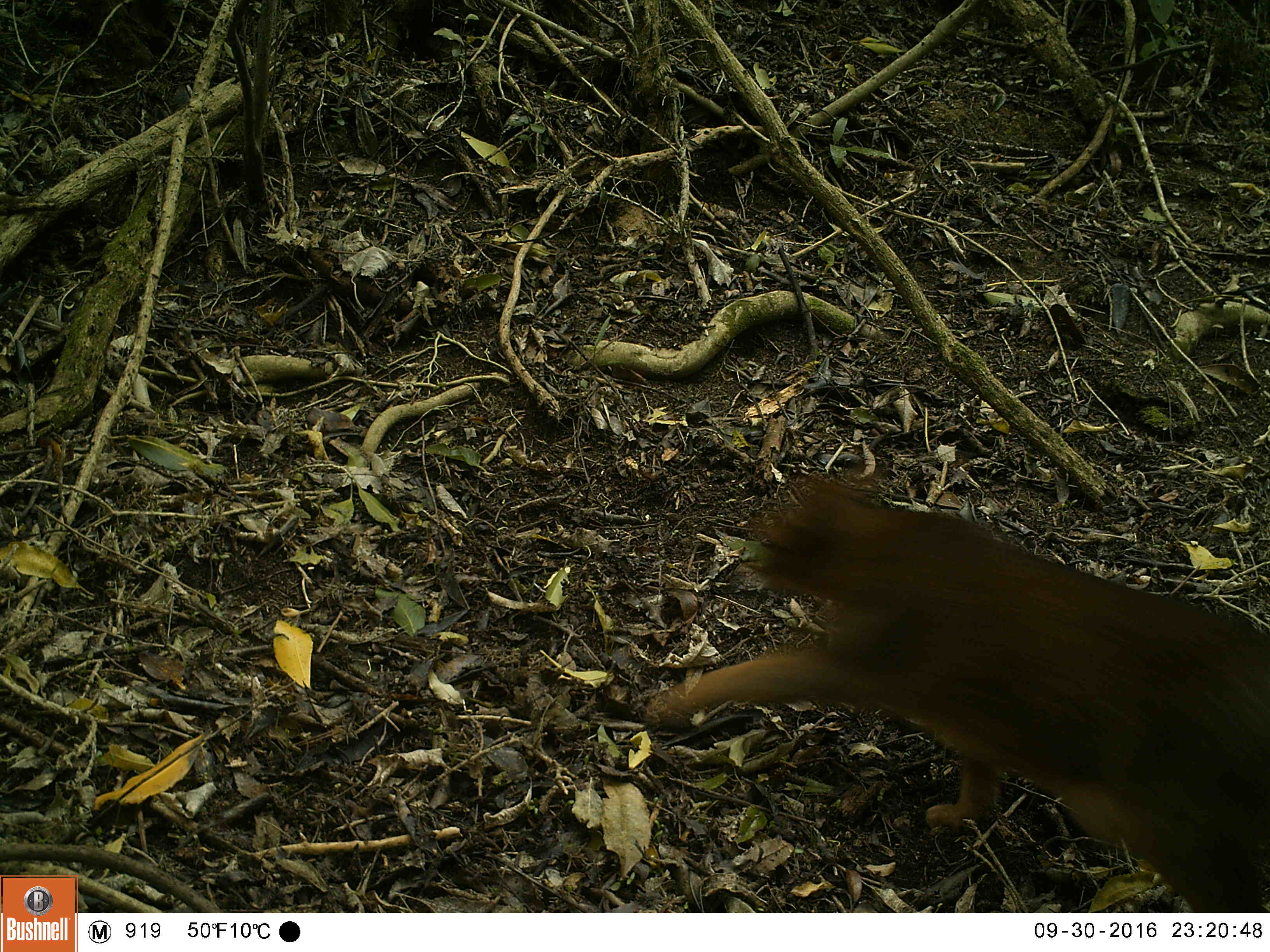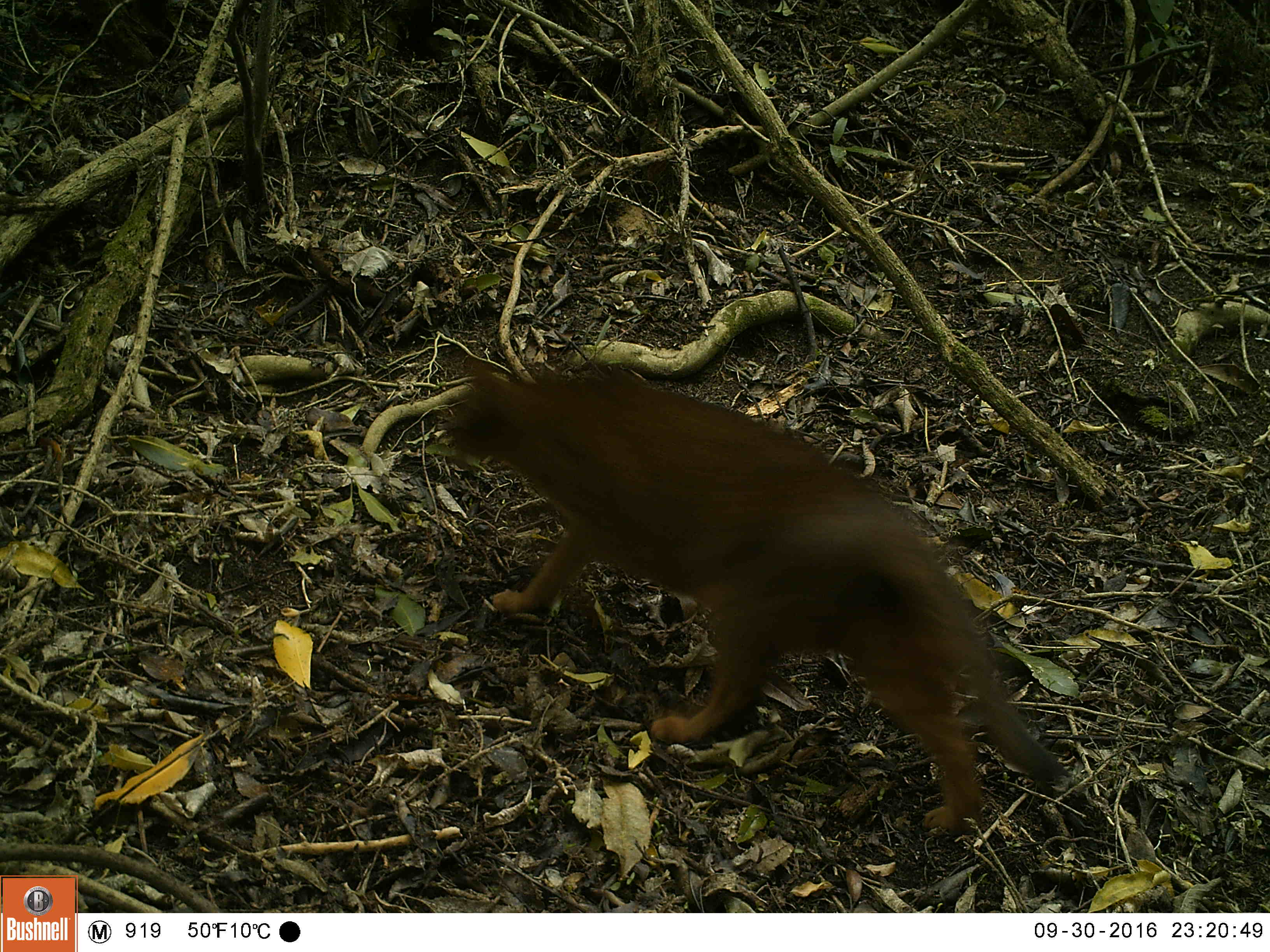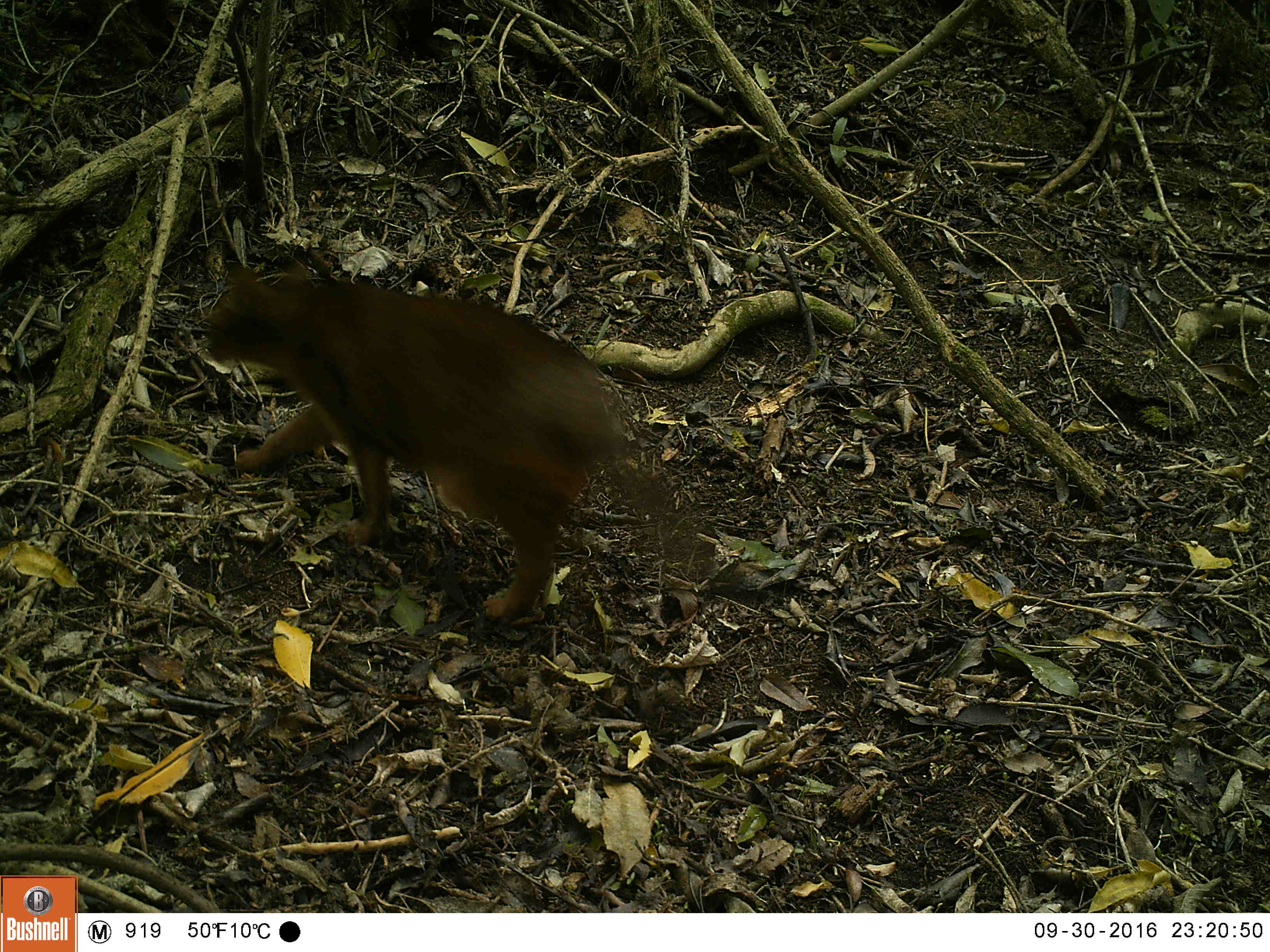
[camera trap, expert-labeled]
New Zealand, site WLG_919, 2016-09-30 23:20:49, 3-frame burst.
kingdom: Animalia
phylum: Chordata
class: Mammalia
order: Carnivora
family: Felidae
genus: Felis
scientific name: Felis catus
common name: domestic cat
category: cat